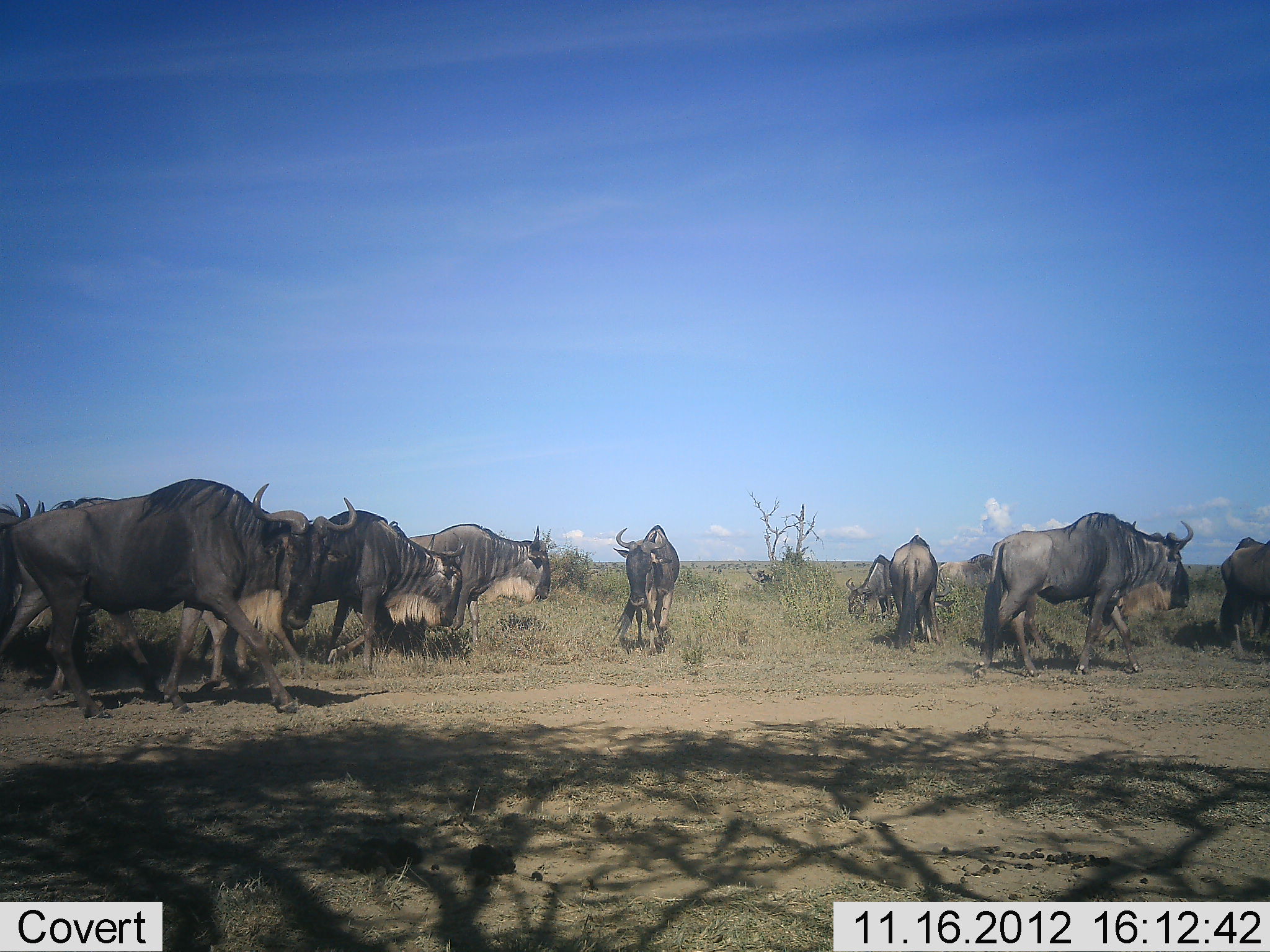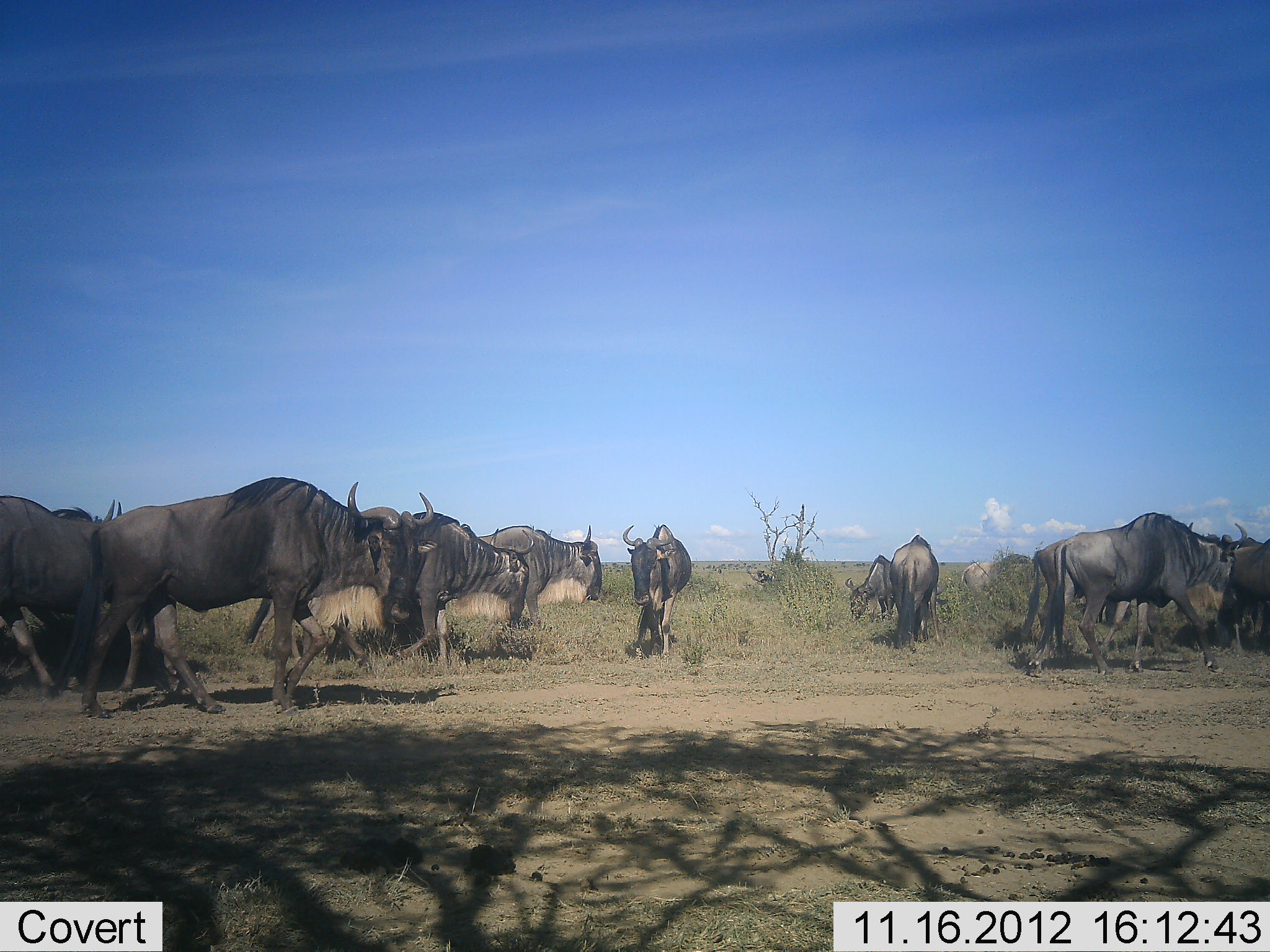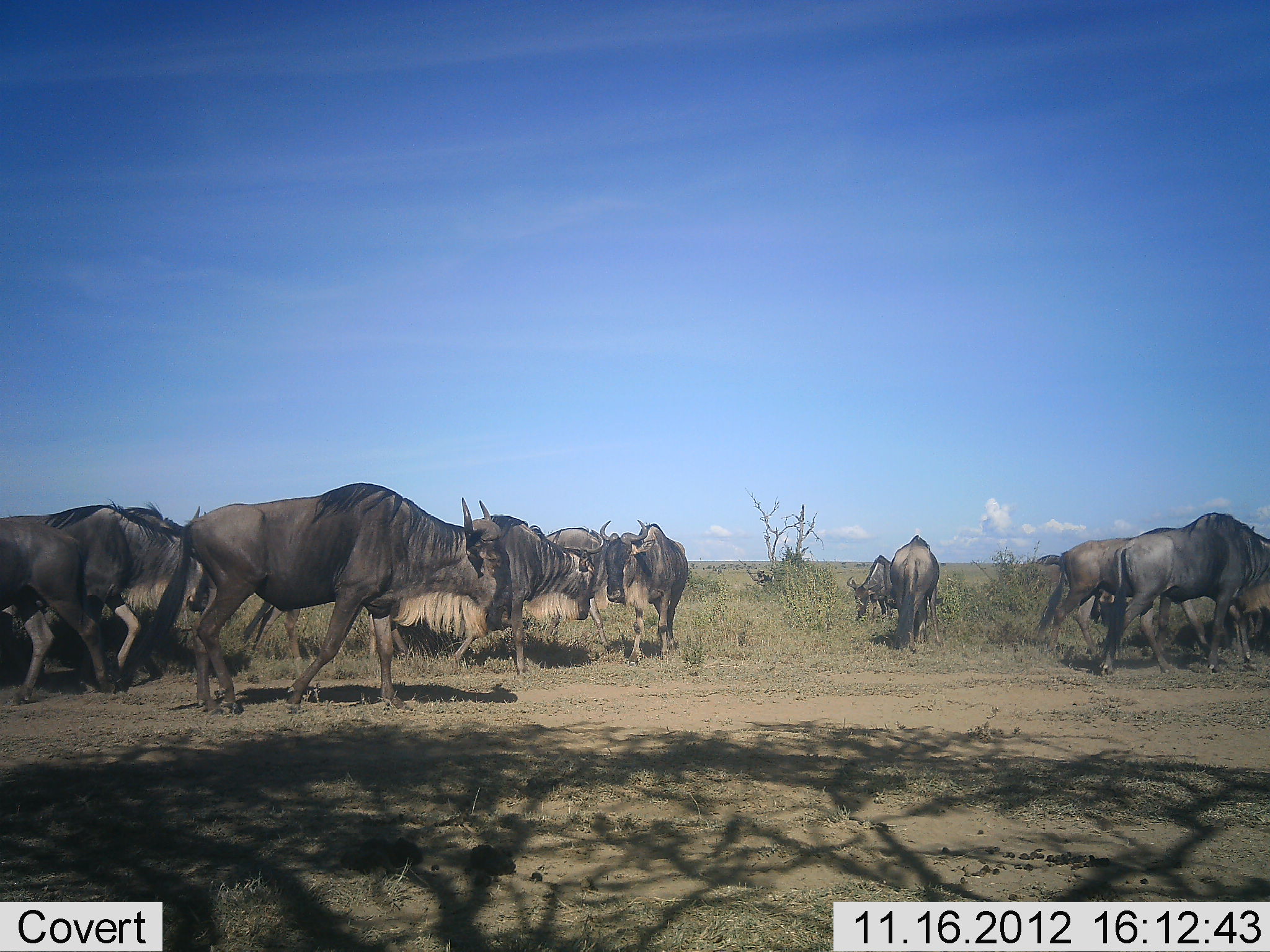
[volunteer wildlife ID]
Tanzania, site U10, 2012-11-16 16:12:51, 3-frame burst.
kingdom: Animalia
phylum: Chordata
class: Mammalia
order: Artiodactyla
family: Bovidae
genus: Connochaetes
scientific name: Connochaetes taurinus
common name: blue wildebeest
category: wildebeest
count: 11-50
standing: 20%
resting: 0%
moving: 100%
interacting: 10%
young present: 0%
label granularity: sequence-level